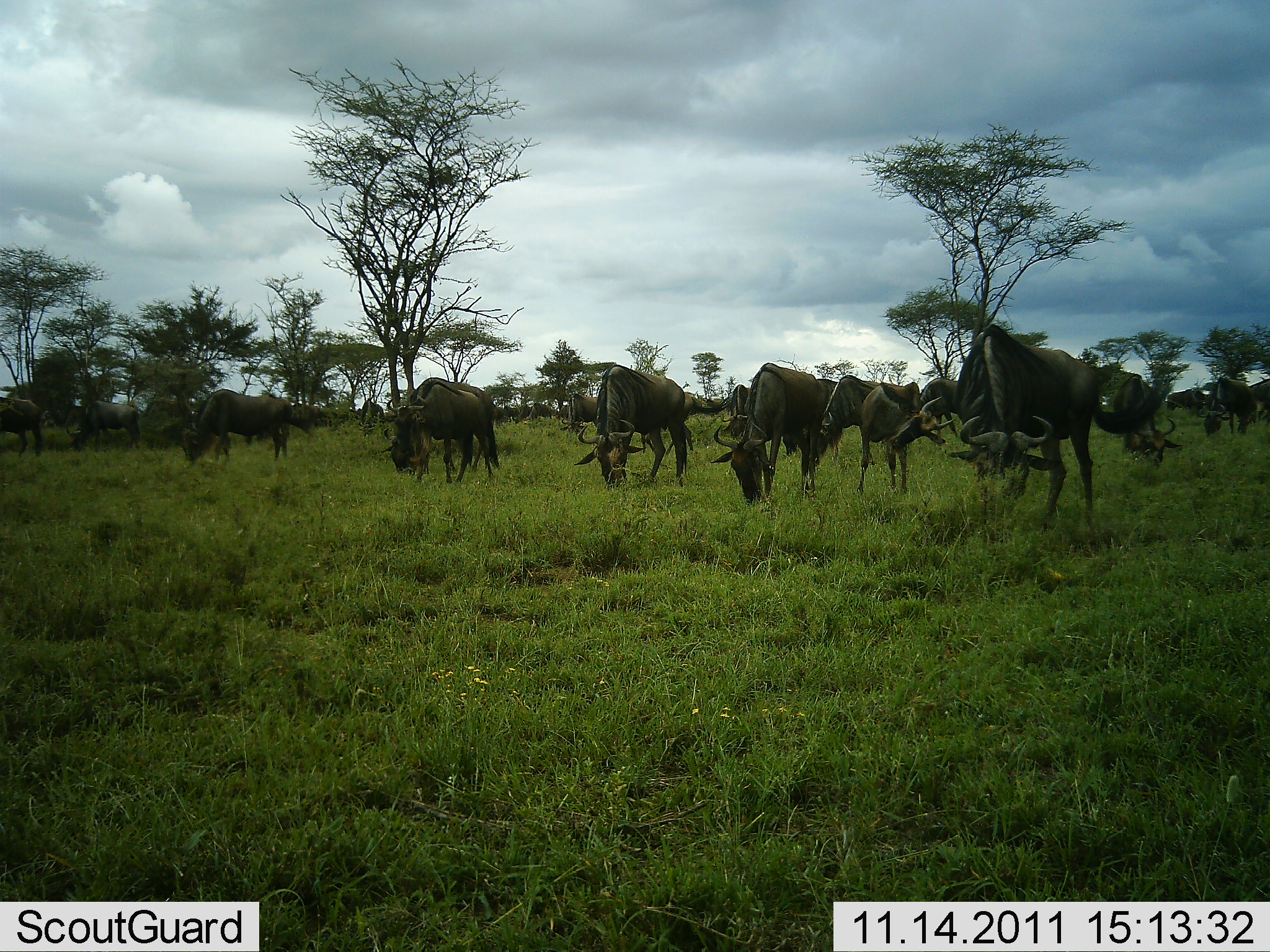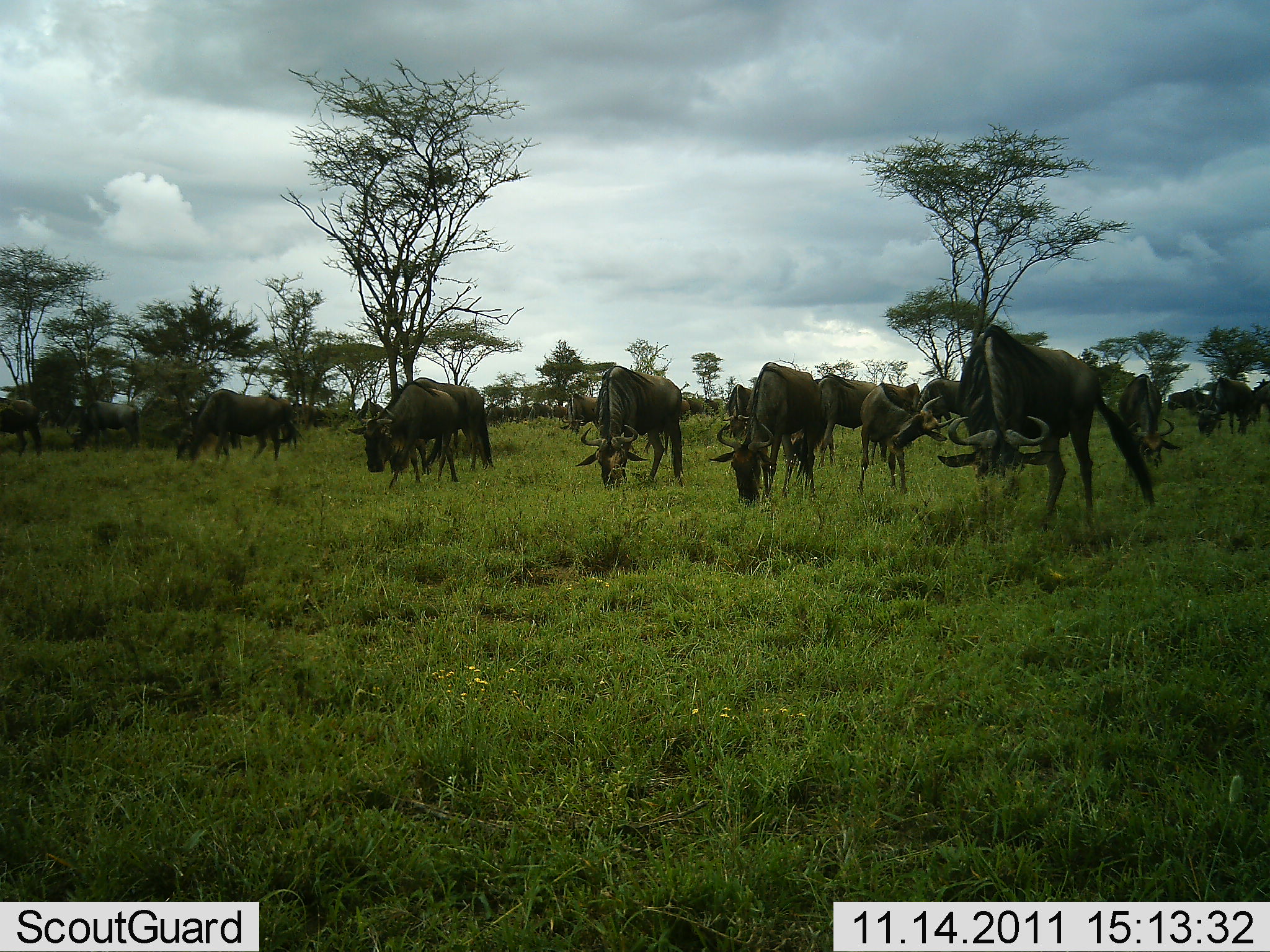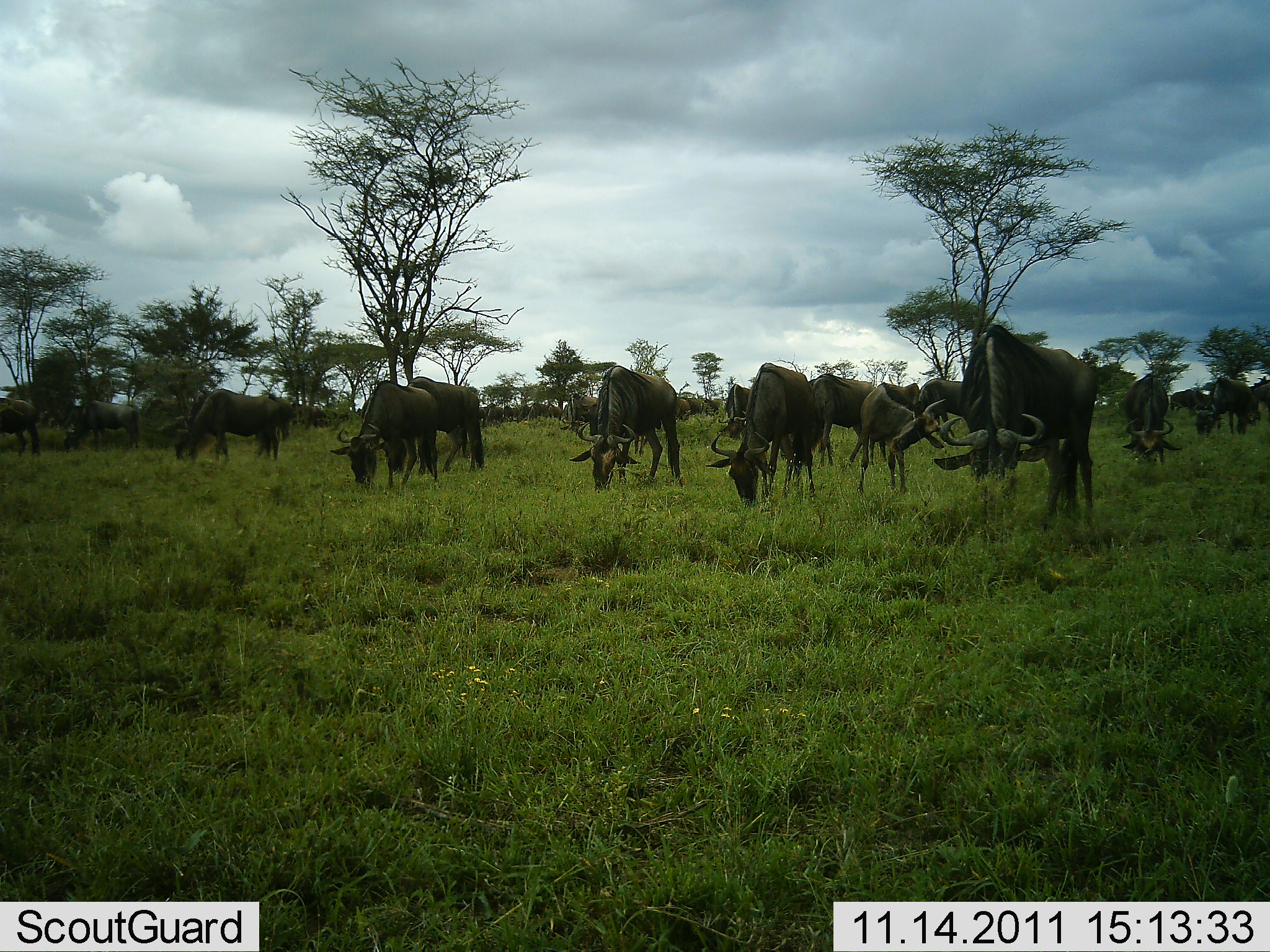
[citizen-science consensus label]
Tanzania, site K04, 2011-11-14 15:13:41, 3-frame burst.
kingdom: Animalia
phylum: Chordata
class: Mammalia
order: Artiodactyla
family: Bovidae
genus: Connochaetes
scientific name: Connochaetes taurinus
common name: blue wildebeest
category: wildebeest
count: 11-50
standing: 17%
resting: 0%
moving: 42%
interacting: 0%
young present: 17%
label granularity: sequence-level